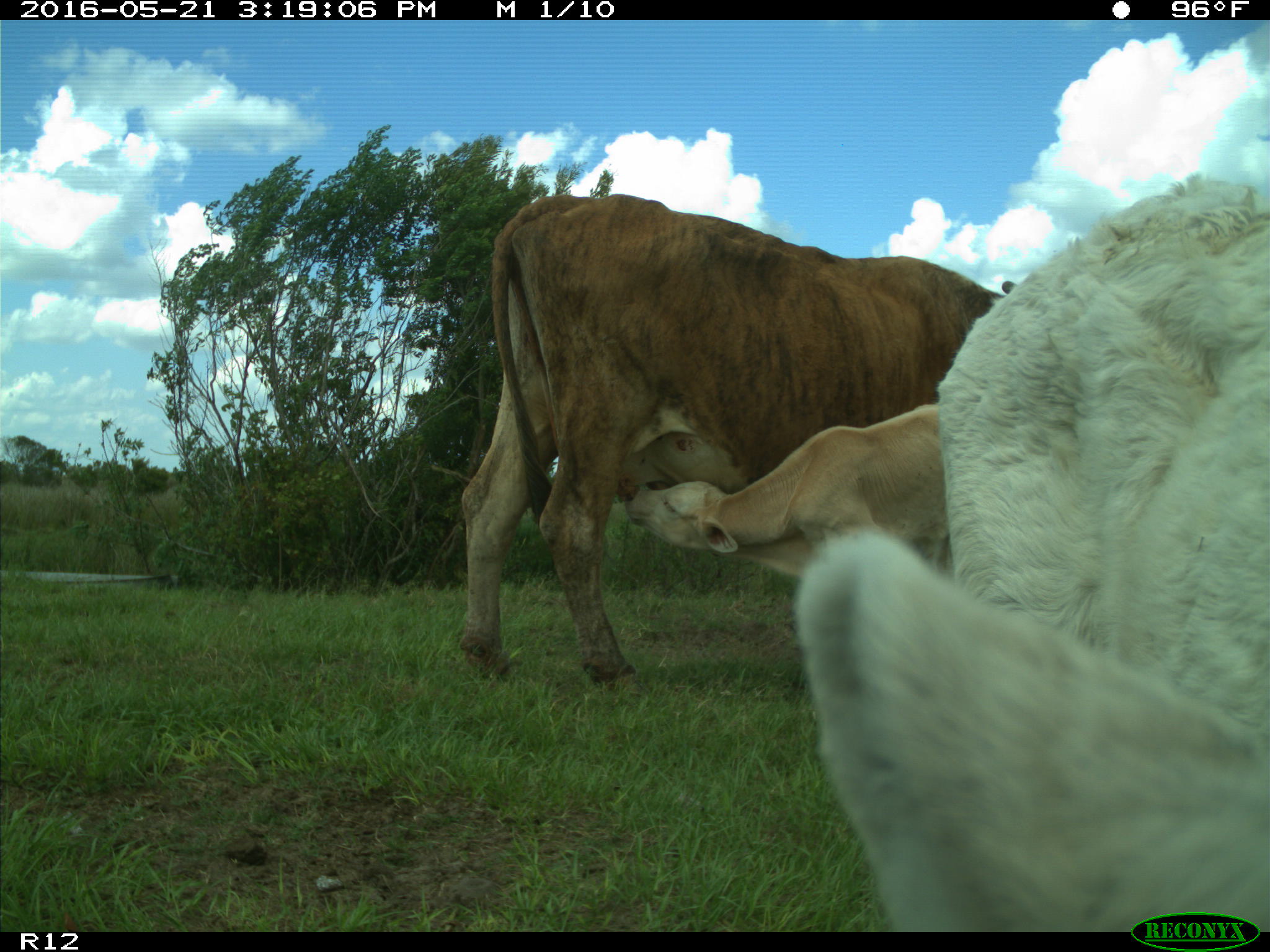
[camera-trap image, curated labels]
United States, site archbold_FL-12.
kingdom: Animalia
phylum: Chordata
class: Mammalia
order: Artiodactyla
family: Bovidae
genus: Bos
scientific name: Bos taurus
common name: domestic cow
Bos taurus (domestic cow).